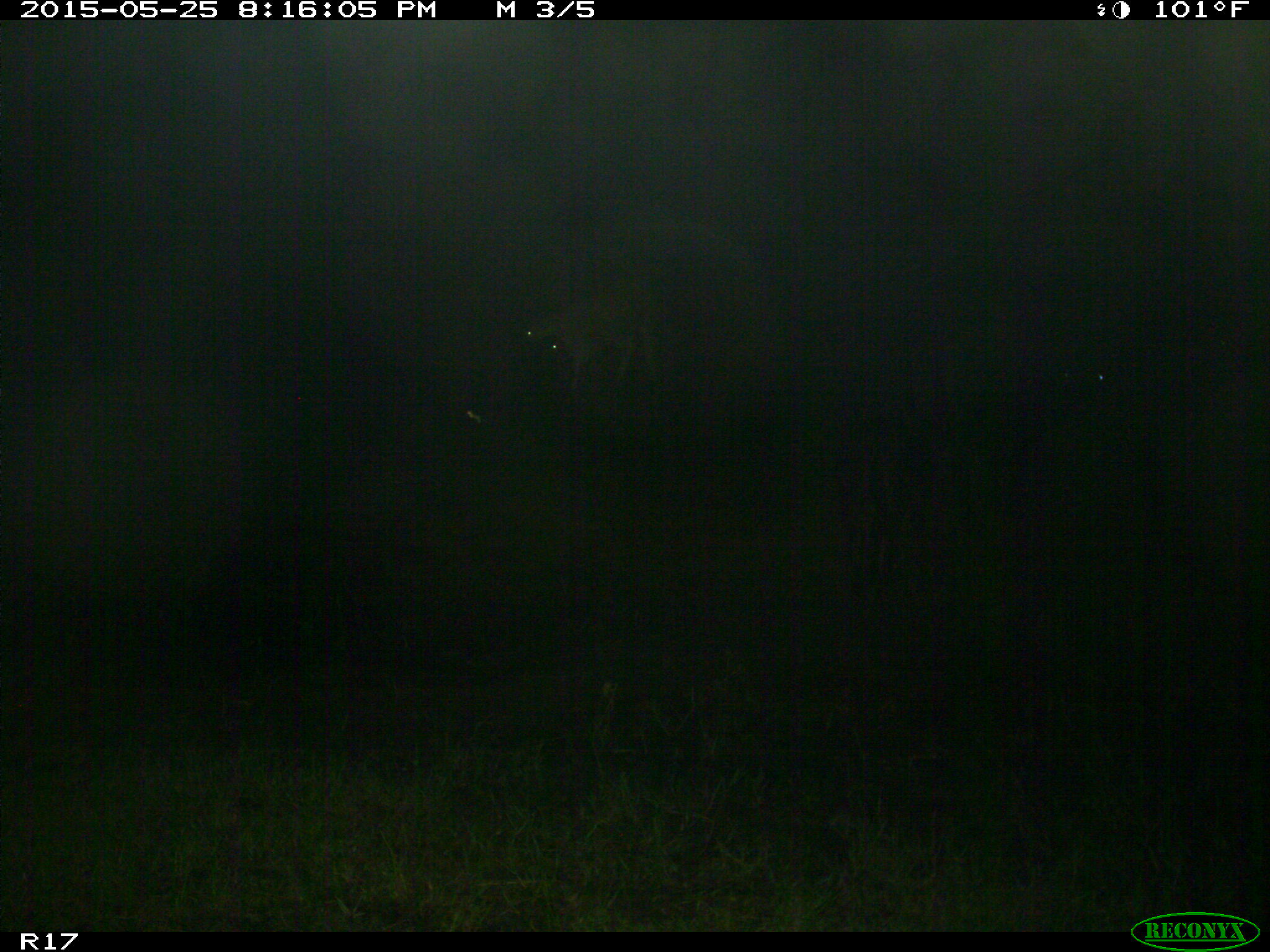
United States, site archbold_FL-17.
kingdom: Animalia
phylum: Chordata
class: Mammalia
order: Artiodactyla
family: Bovidae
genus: Bos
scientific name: Bos taurus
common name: domestic cow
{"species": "Bos taurus (domestic cow)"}